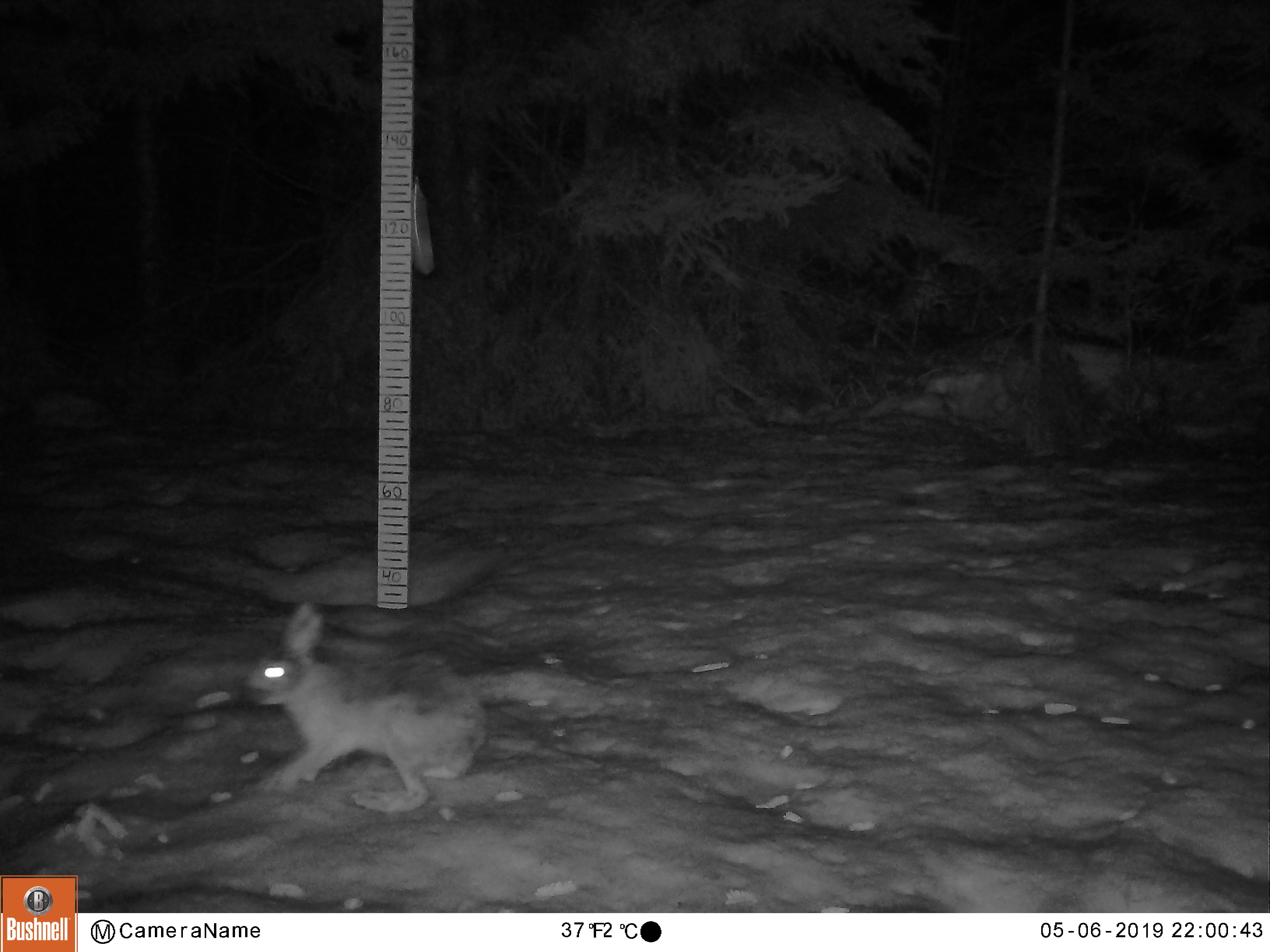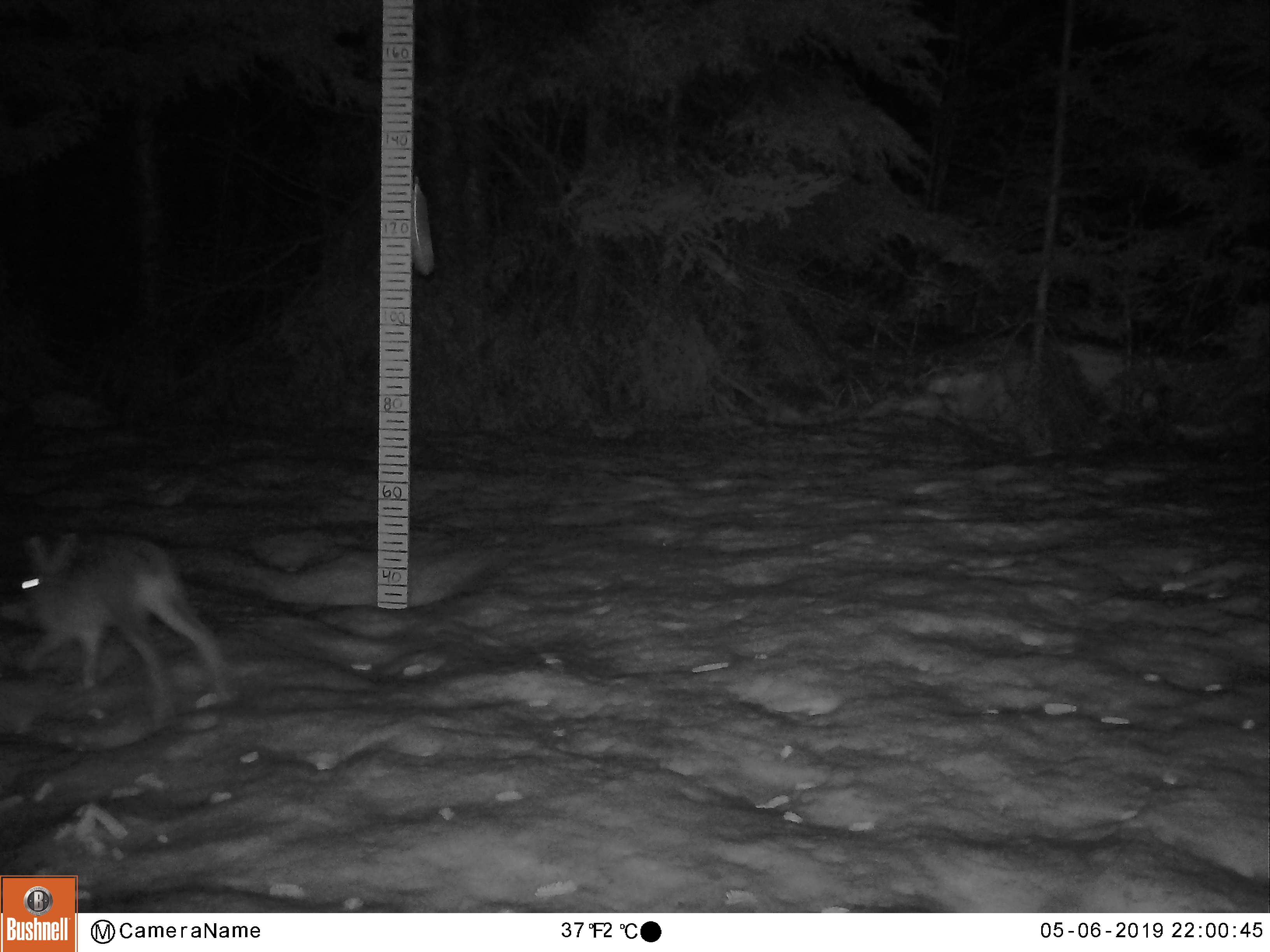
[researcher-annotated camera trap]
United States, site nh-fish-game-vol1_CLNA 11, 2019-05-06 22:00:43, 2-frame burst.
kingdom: Animalia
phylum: Chordata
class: Mammalia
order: Lagomorpha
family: Leporidae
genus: Lepus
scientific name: Lepus americanus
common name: snowshoe hare